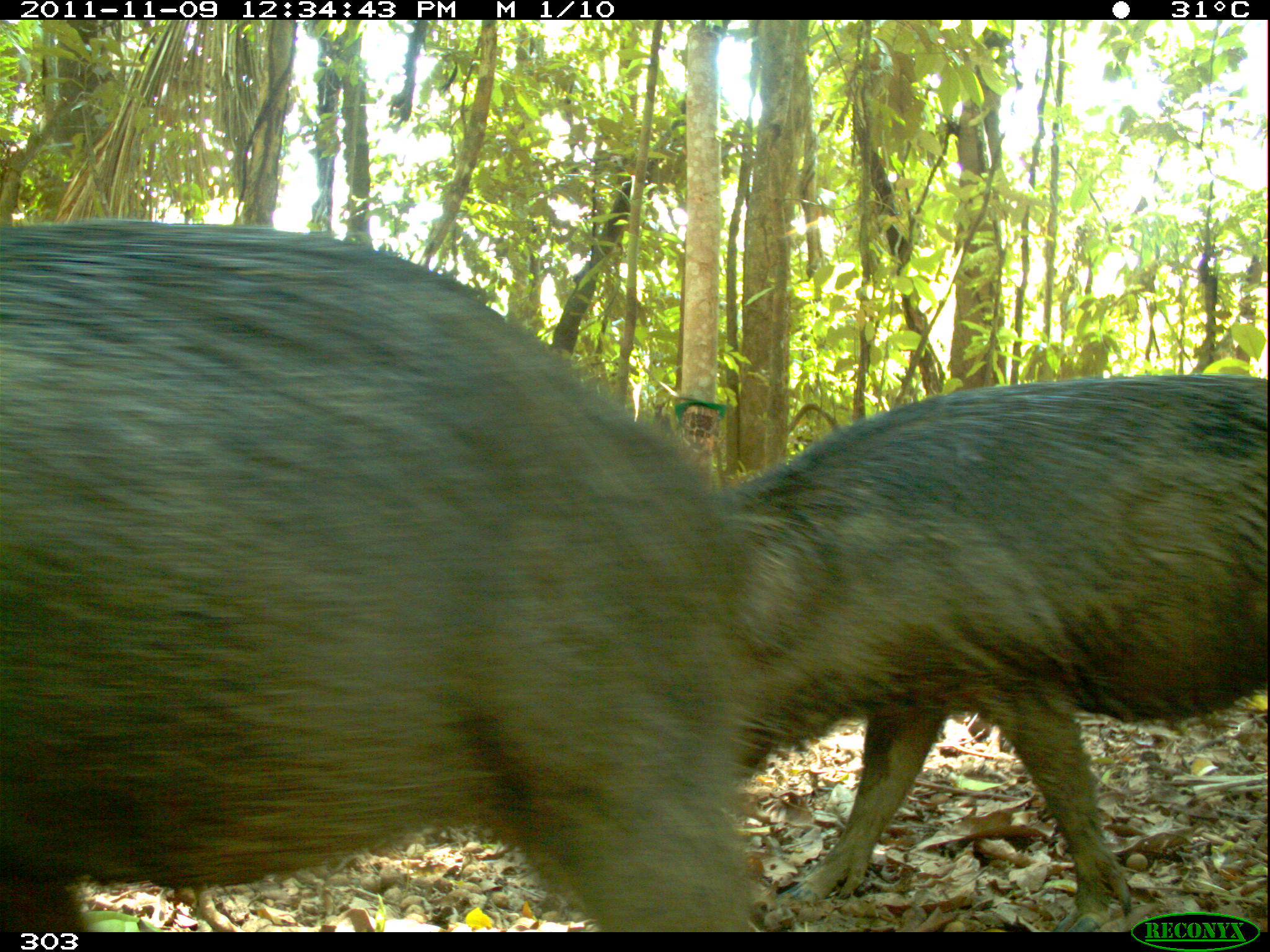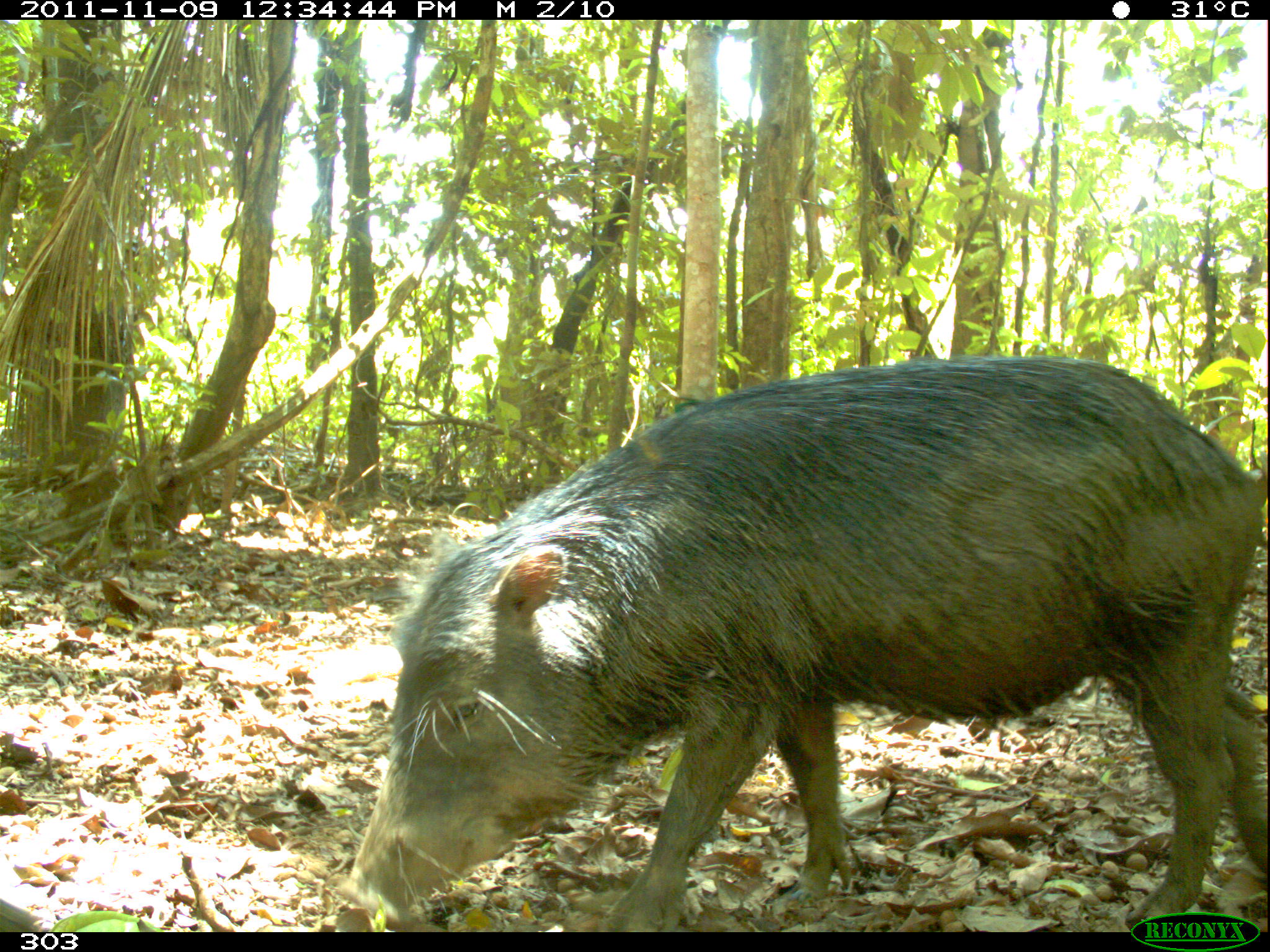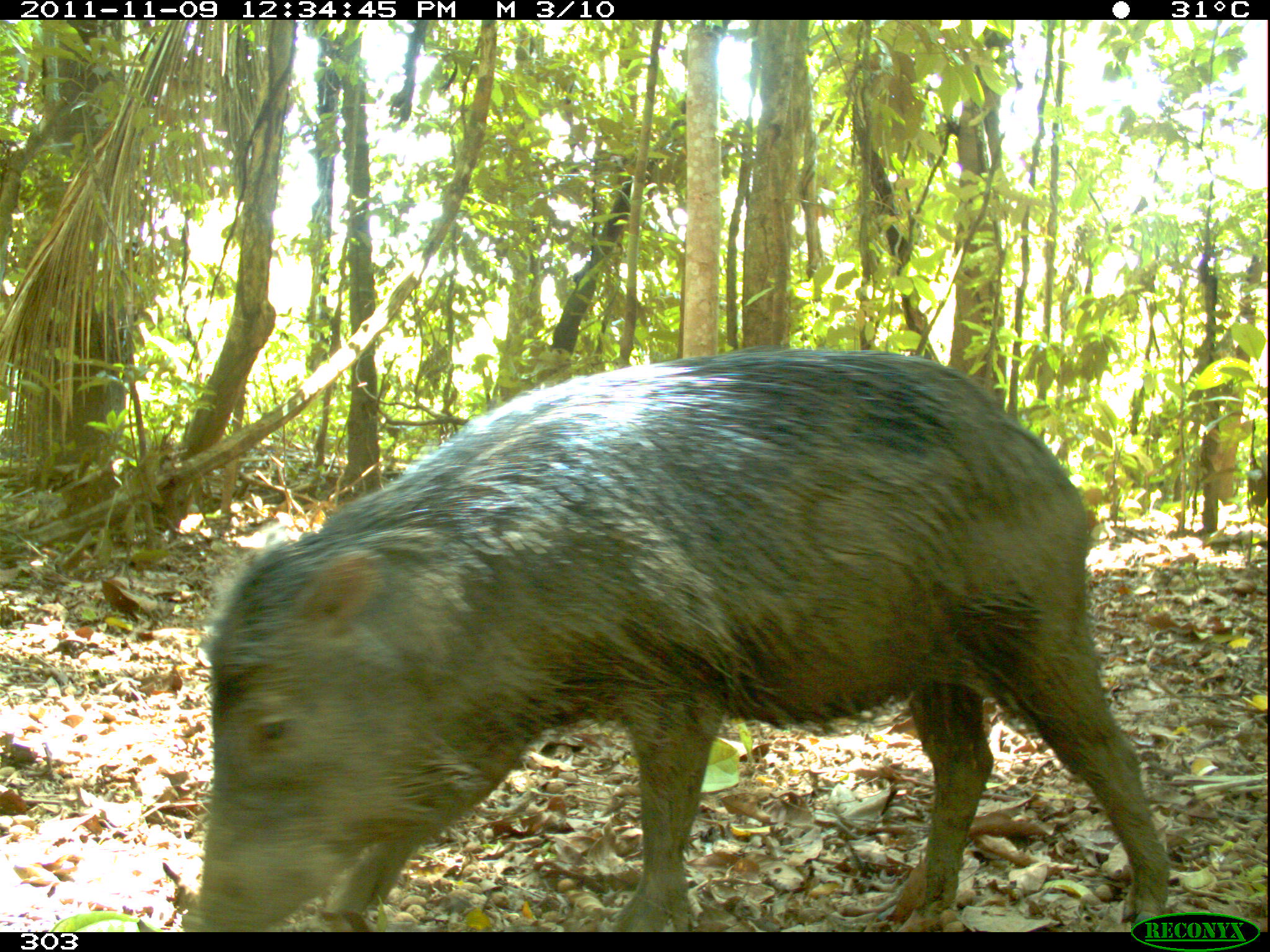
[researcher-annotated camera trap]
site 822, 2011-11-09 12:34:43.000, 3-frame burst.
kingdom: Animalia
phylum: Chordata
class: Mammalia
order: Artiodactyla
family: Tayassuidae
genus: Tayassu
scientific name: Tayassu pecari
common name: white-lipped peccary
Tayassu pecari (white-lipped peccary).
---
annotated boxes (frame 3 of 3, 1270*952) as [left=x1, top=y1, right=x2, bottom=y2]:
tayassu pecari: [left=184, top=345, right=1170, bottom=931]